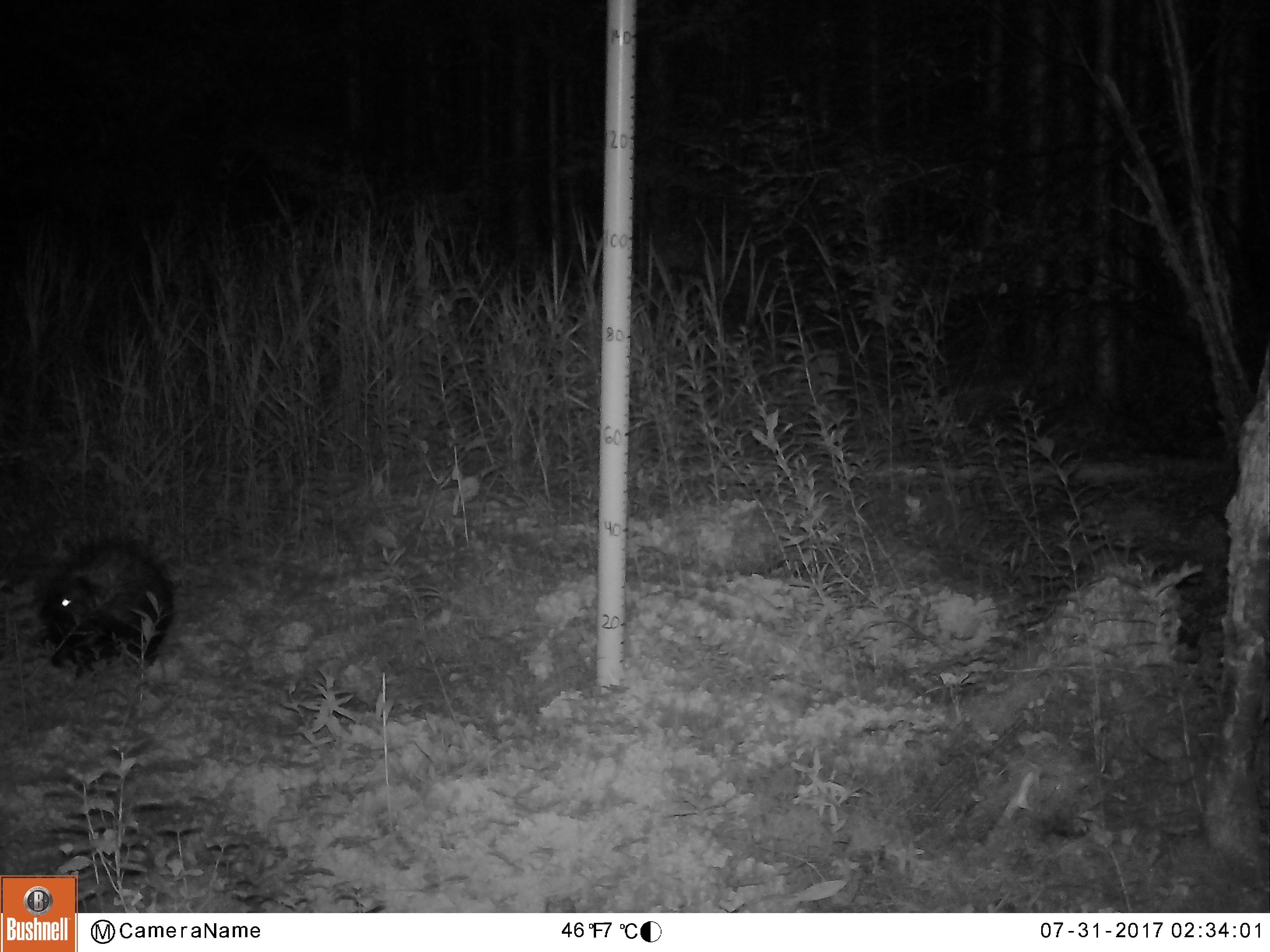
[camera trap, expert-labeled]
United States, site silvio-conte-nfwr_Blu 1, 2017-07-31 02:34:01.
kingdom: Animalia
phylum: Chordata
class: Mammalia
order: Rodentia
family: Erethizontidae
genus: Erethizon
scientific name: Erethizon dorsatum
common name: porcupine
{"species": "porcupine (Erethizon dorsatum)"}